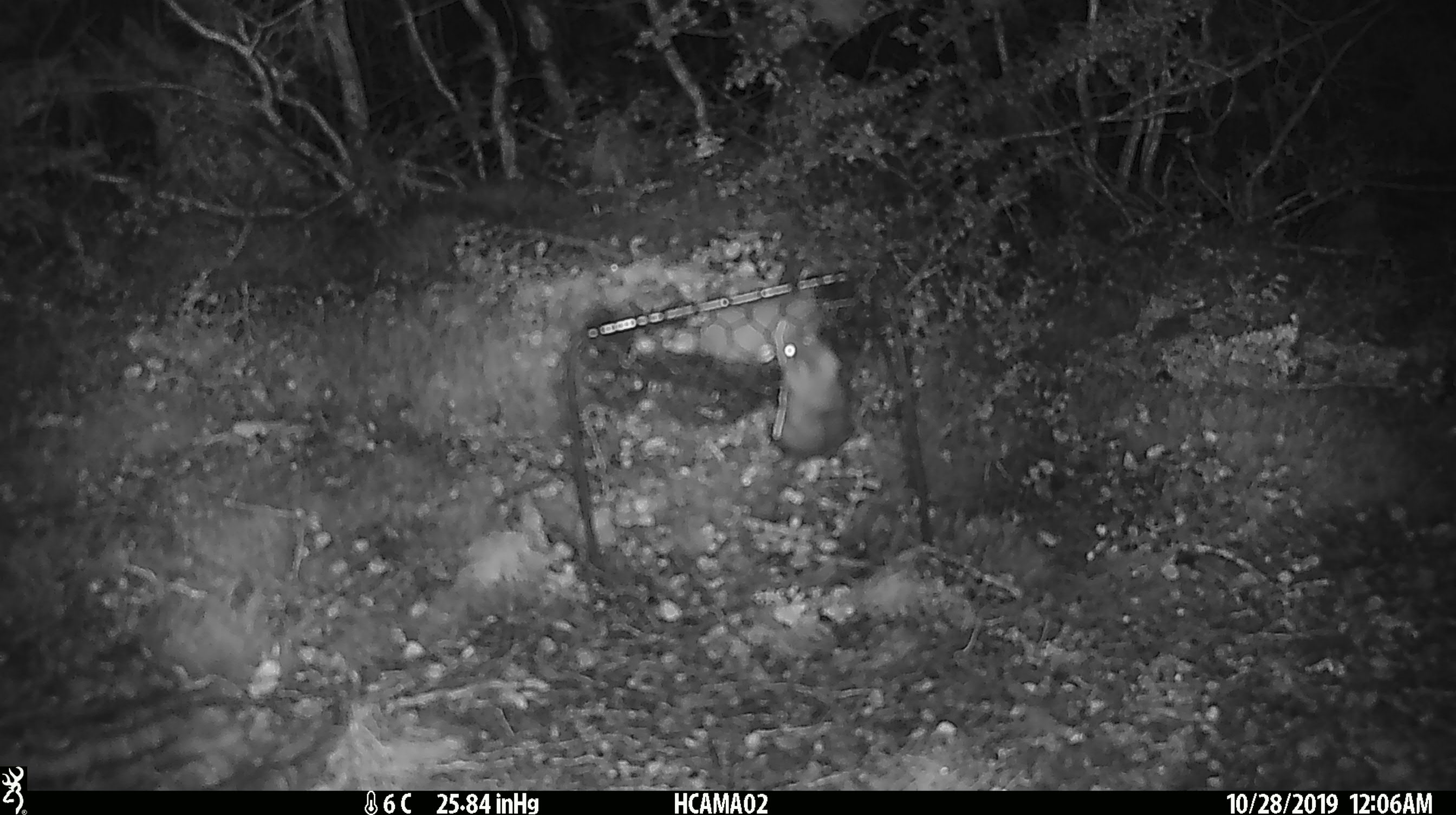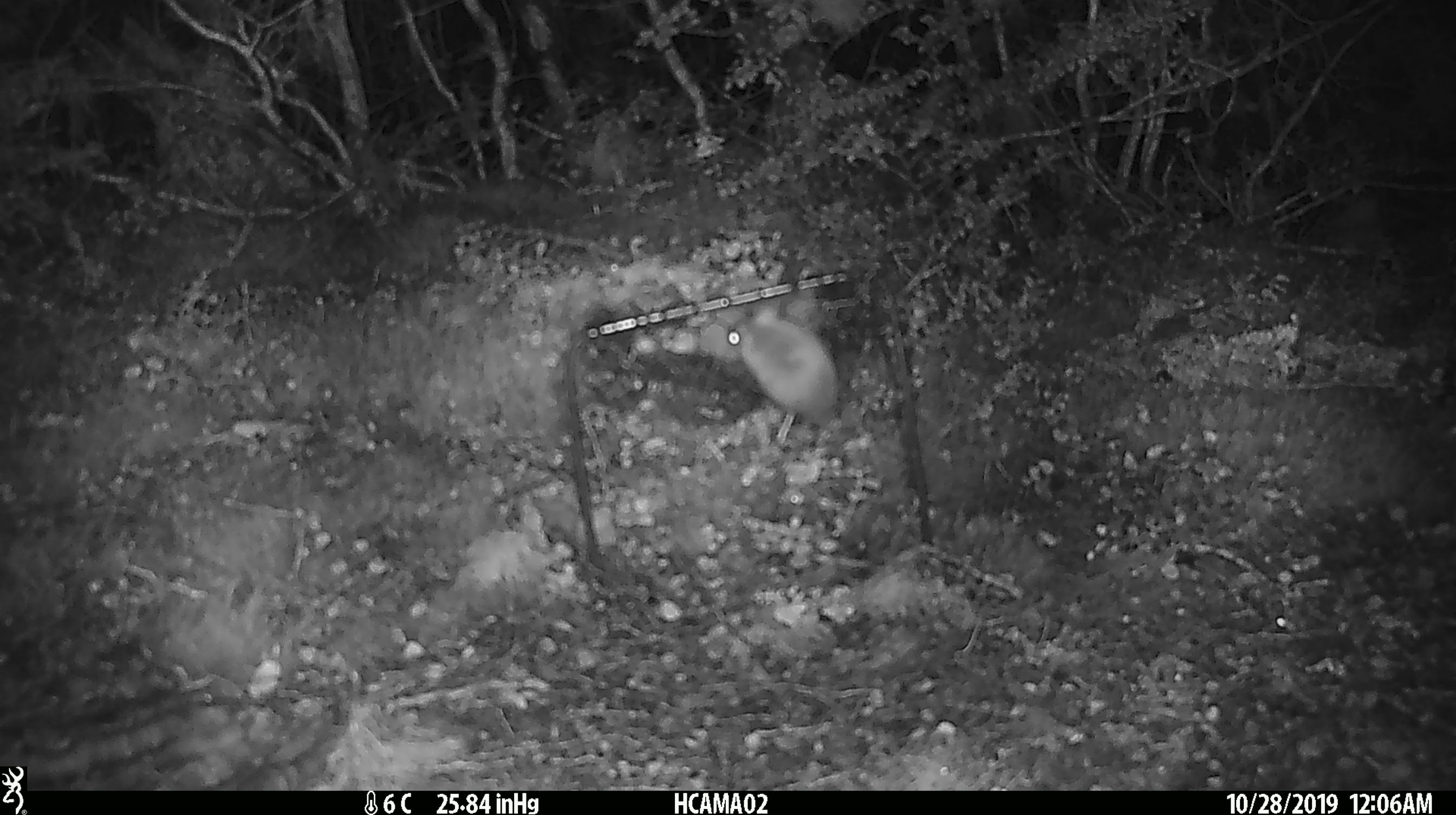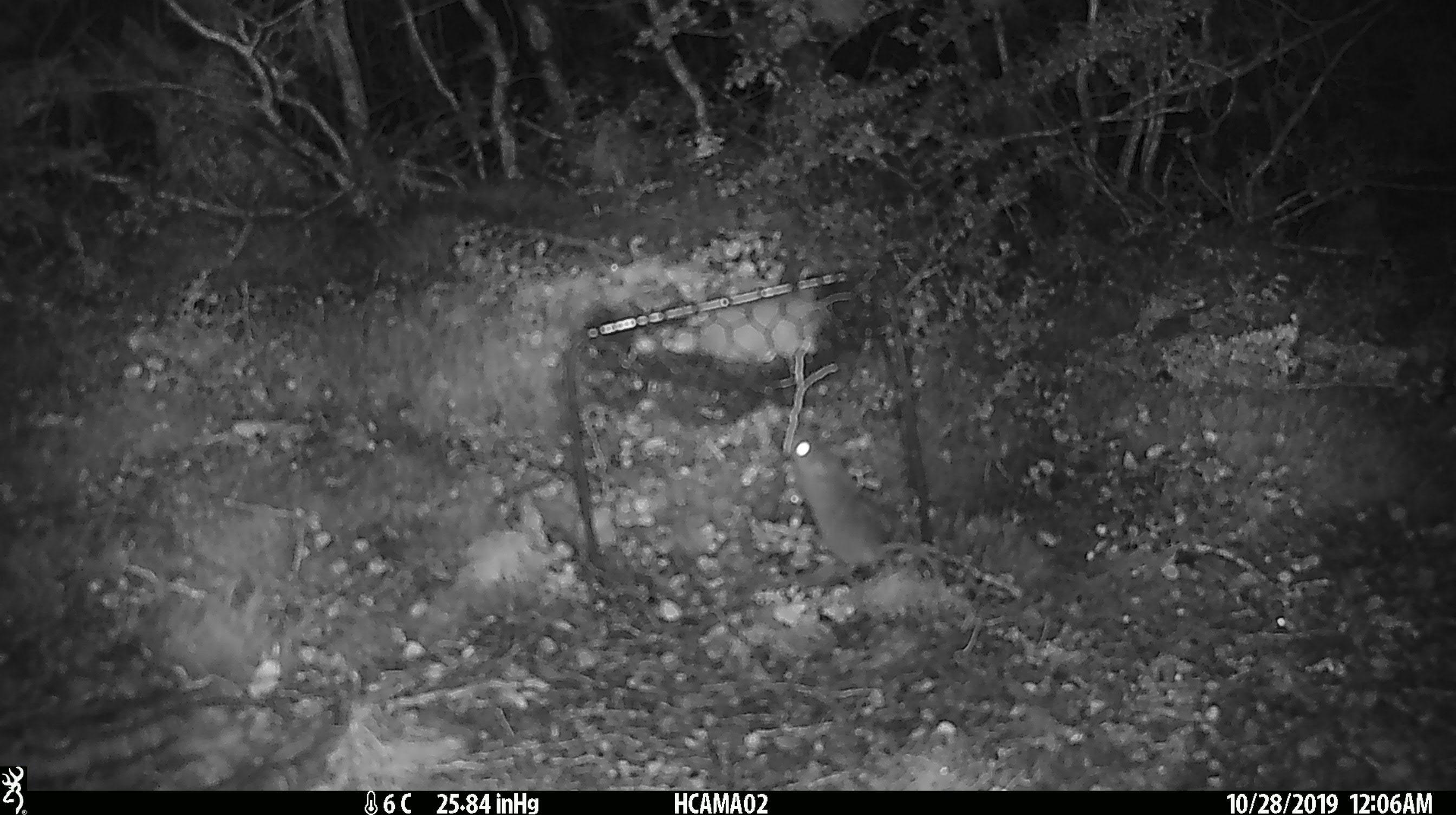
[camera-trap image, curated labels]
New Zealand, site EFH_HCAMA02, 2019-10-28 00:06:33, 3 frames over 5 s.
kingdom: Animalia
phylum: Chordata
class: Mammalia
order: Rodentia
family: Muridae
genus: Mus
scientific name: Mus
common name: mouse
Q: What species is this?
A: Mouse (Mus).